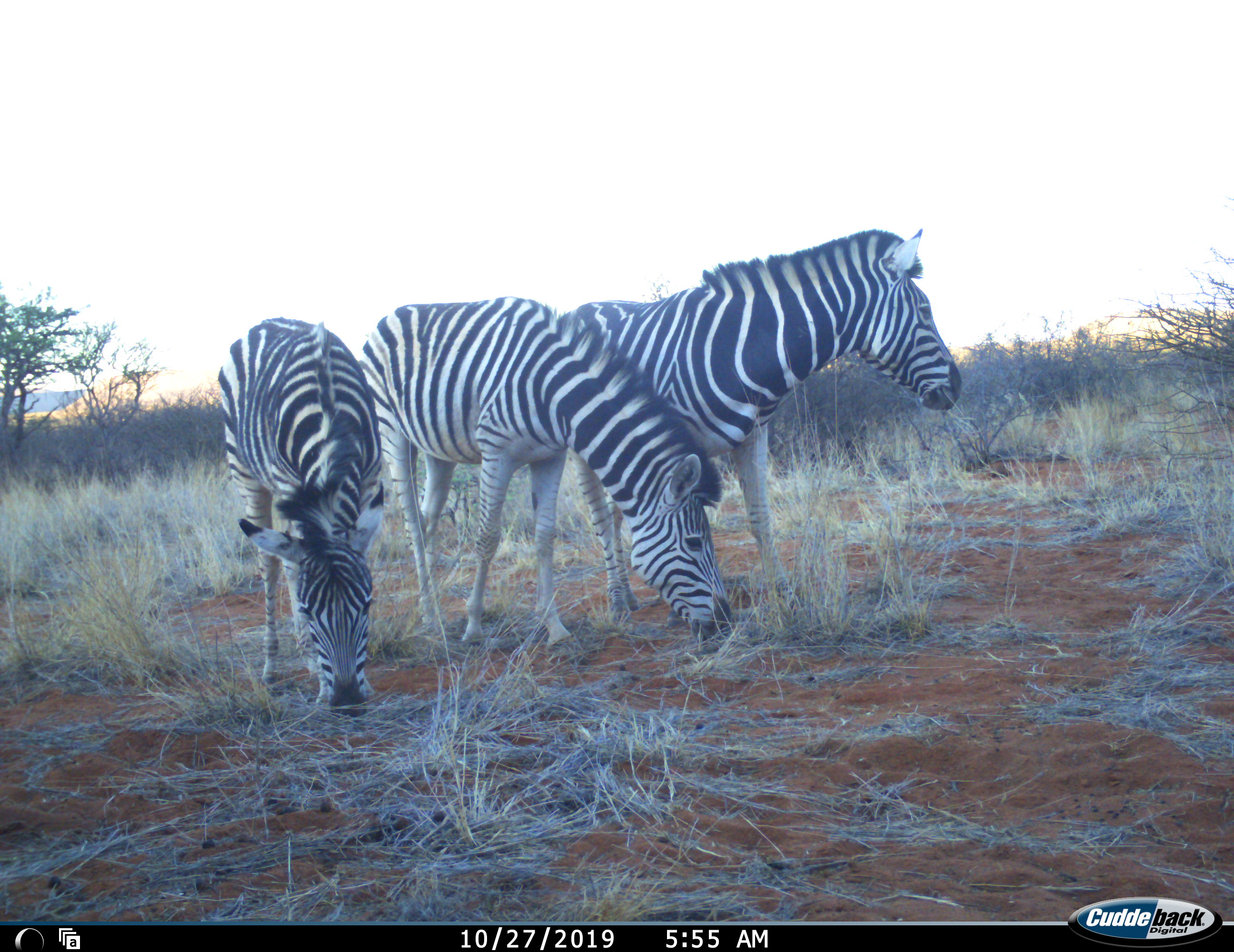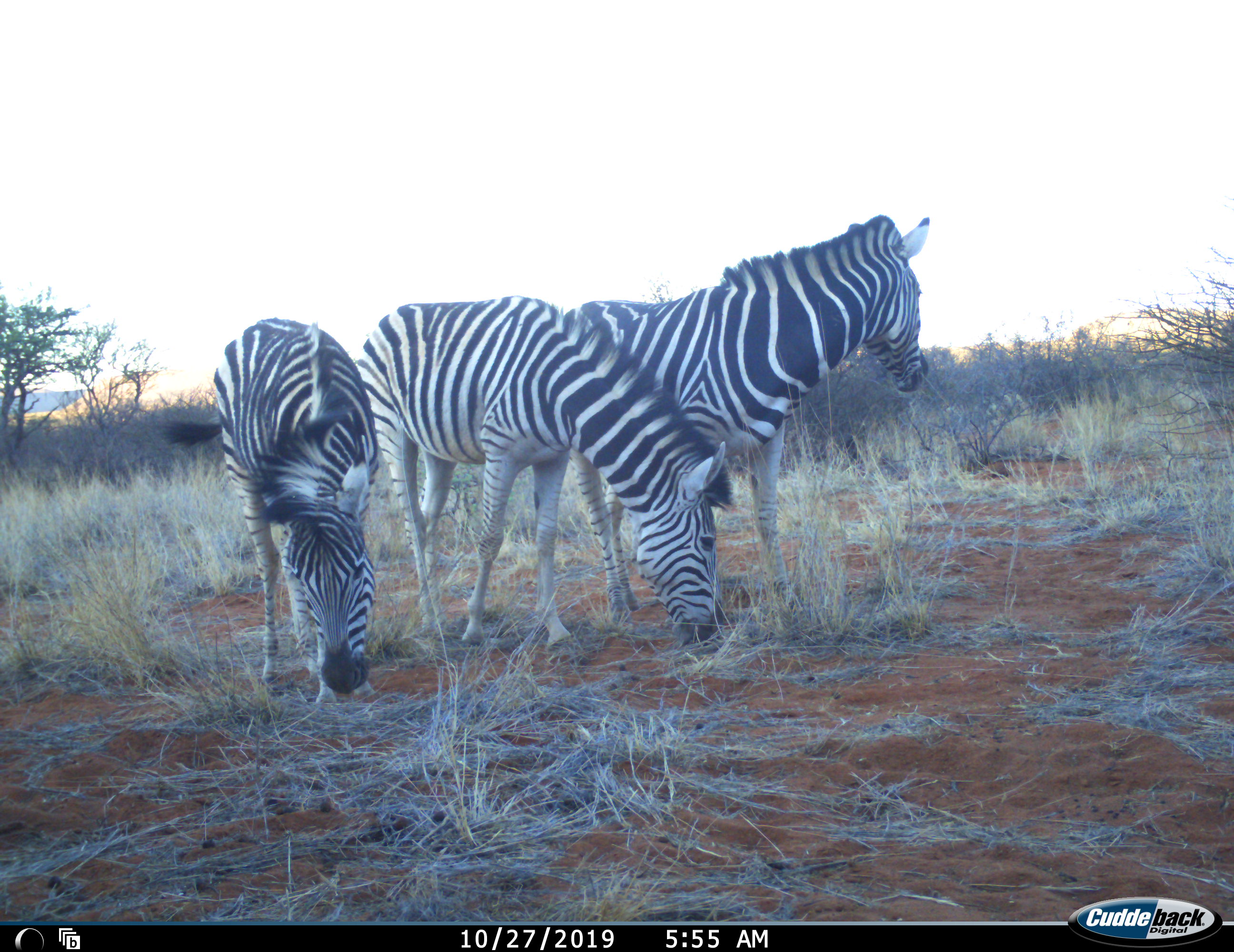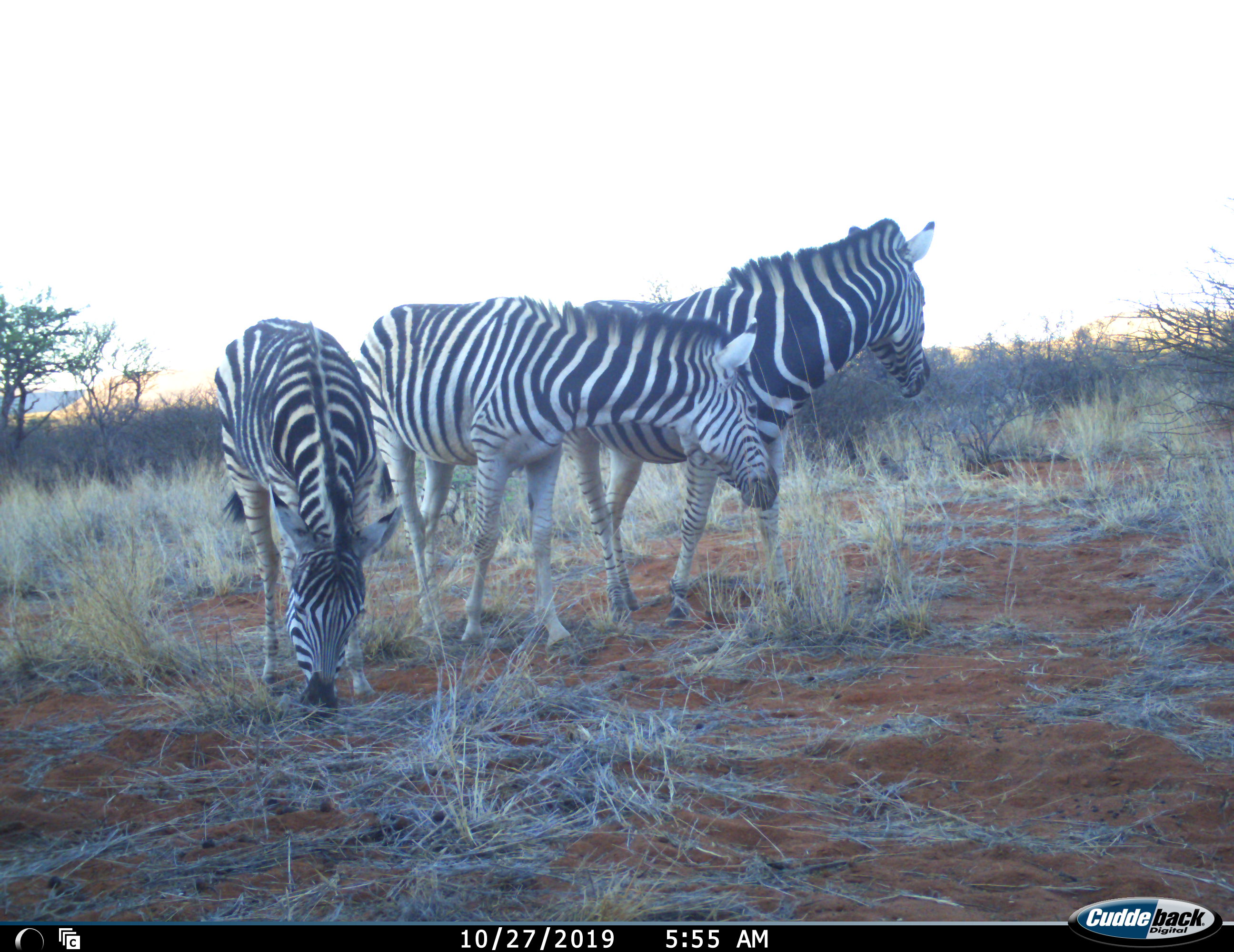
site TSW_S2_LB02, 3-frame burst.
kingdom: Animalia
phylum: Chordata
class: Mammalia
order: Perissodactyla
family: Equidae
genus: Equus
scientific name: Equus quagga burchellii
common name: burchell's zebra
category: zebraburchells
Zebraburchells (burchell's zebra) (Equus quagga burchellii), count 3. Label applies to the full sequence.